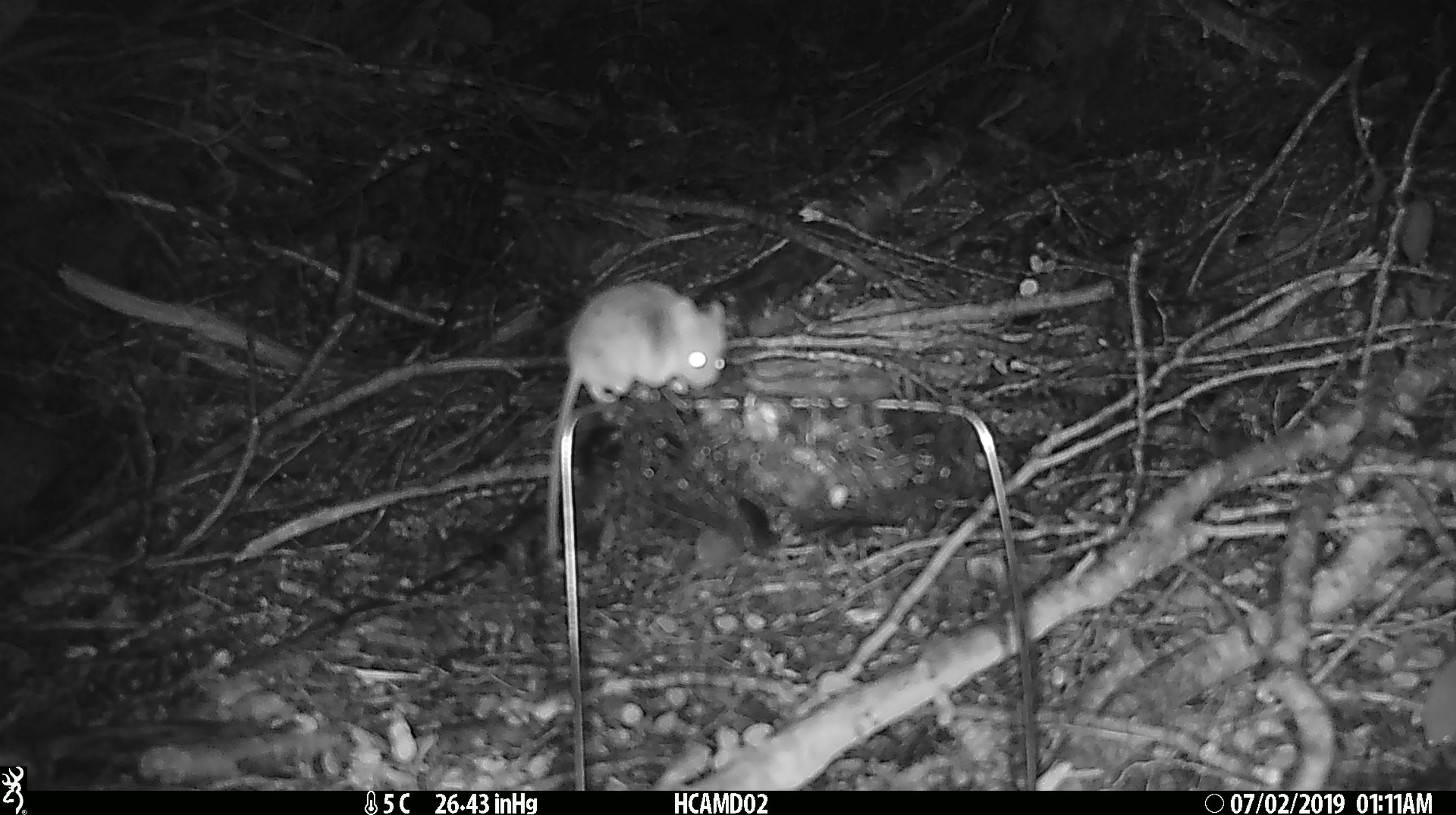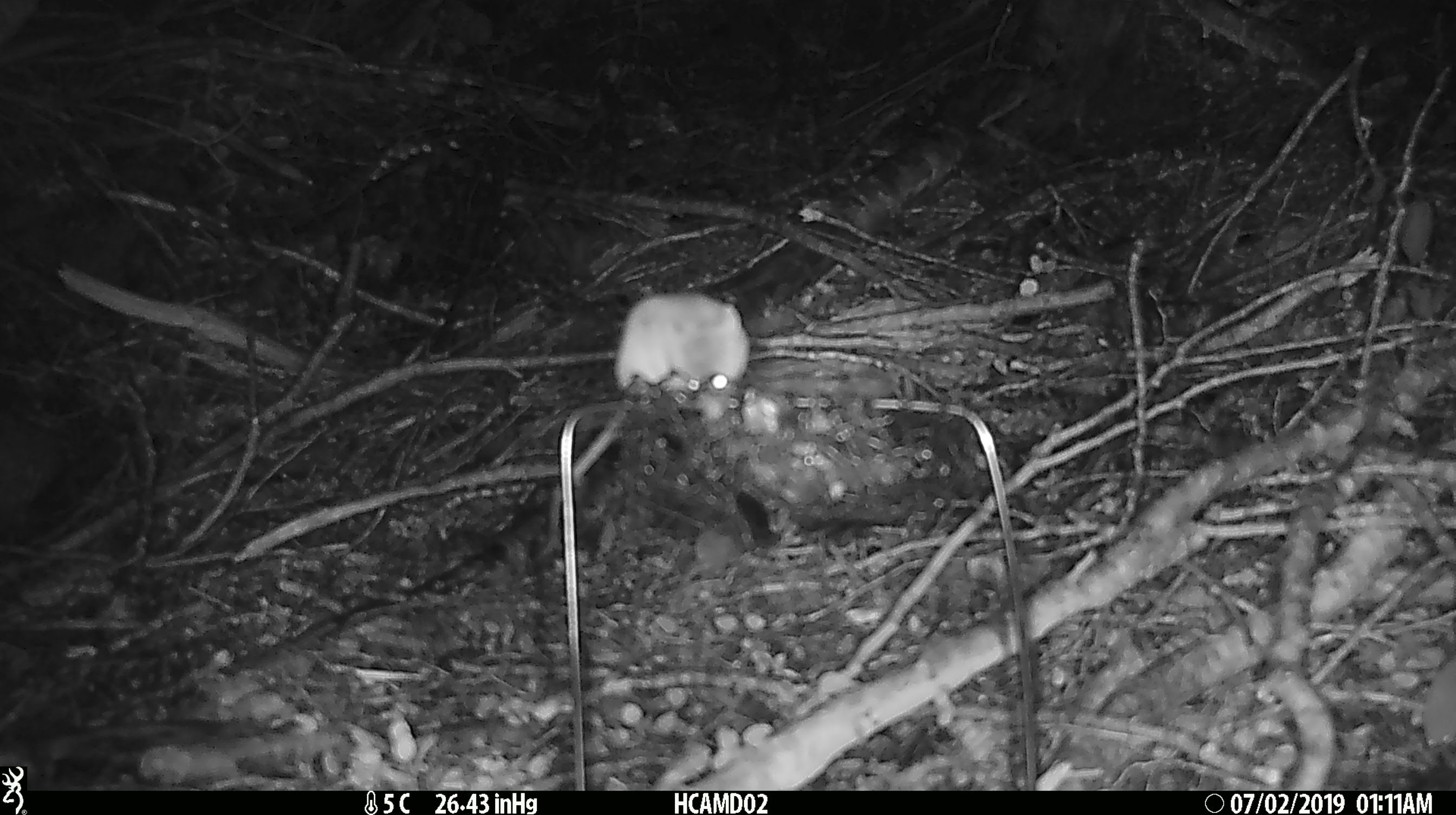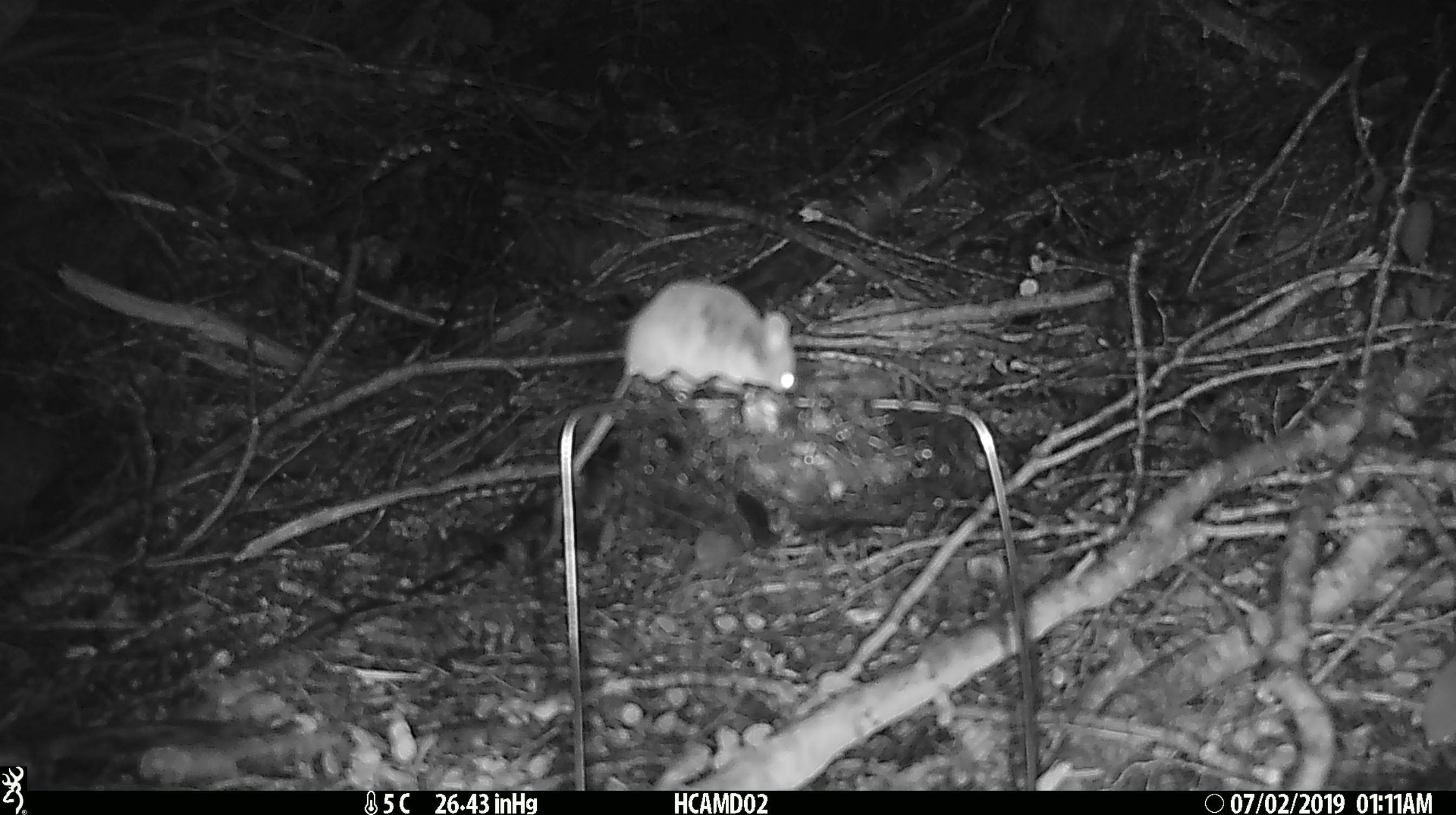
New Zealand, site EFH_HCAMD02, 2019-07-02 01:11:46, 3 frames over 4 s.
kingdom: Animalia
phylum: Chordata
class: Mammalia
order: Rodentia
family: Muridae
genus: Mus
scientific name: Mus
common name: mouse